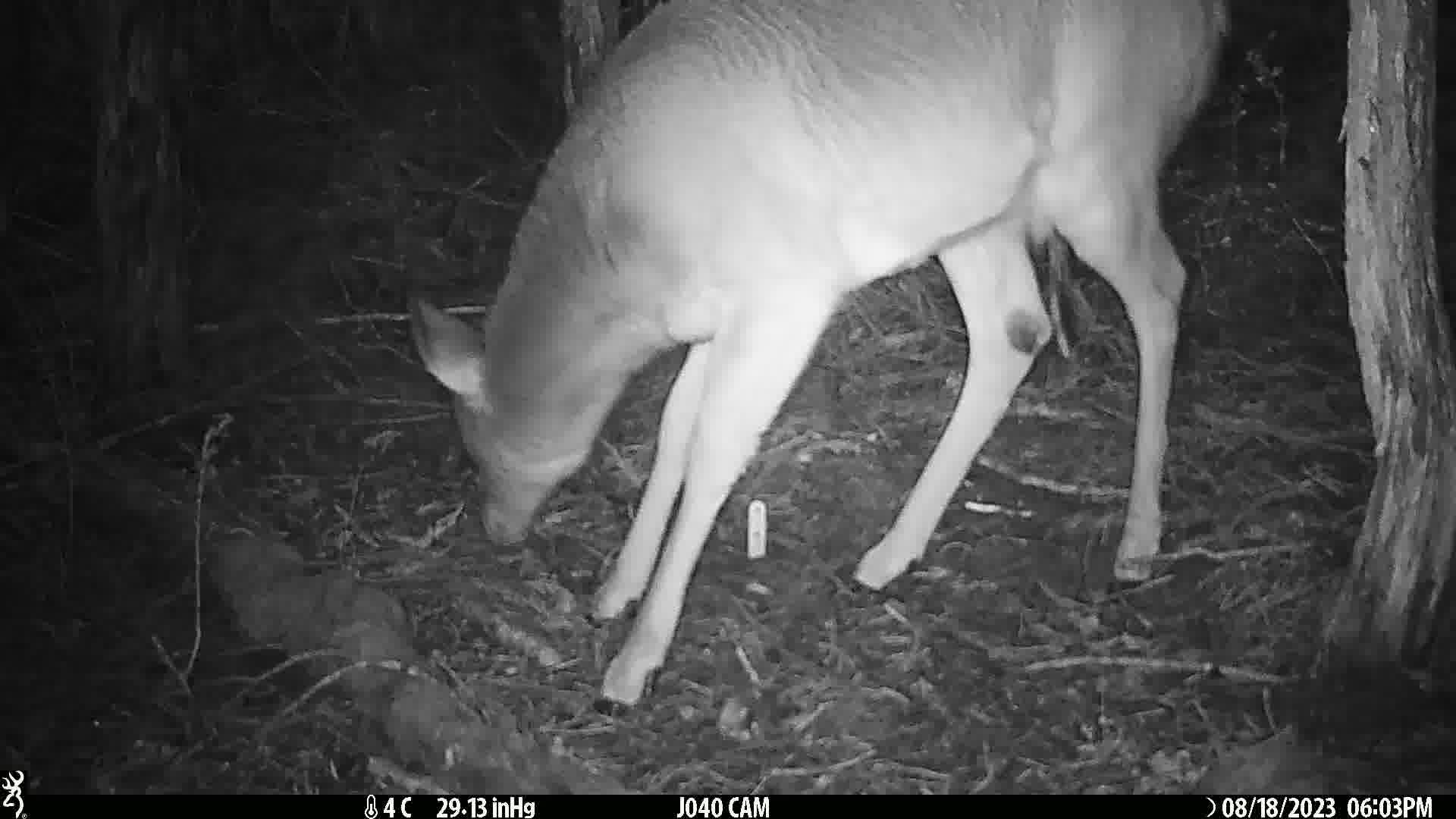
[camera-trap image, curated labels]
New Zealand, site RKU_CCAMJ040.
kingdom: Animalia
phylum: Chordata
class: Mammalia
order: Artiodactyla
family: Cervidae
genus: Odocoileus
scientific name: Odocoileus virginianus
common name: white-tailed deer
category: white tailed deer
White tailed deer (white-tailed deer) (Odocoileus virginianus).